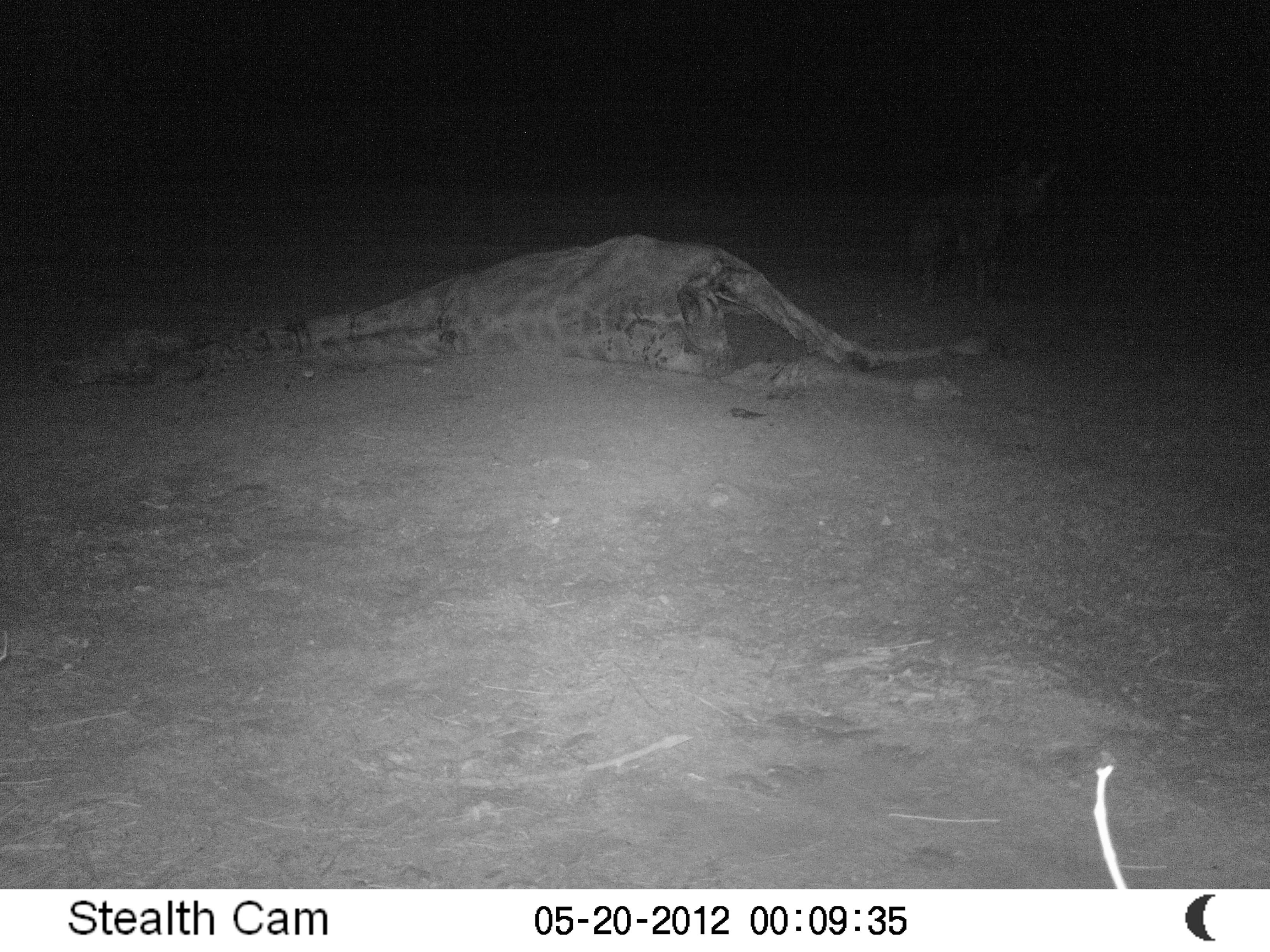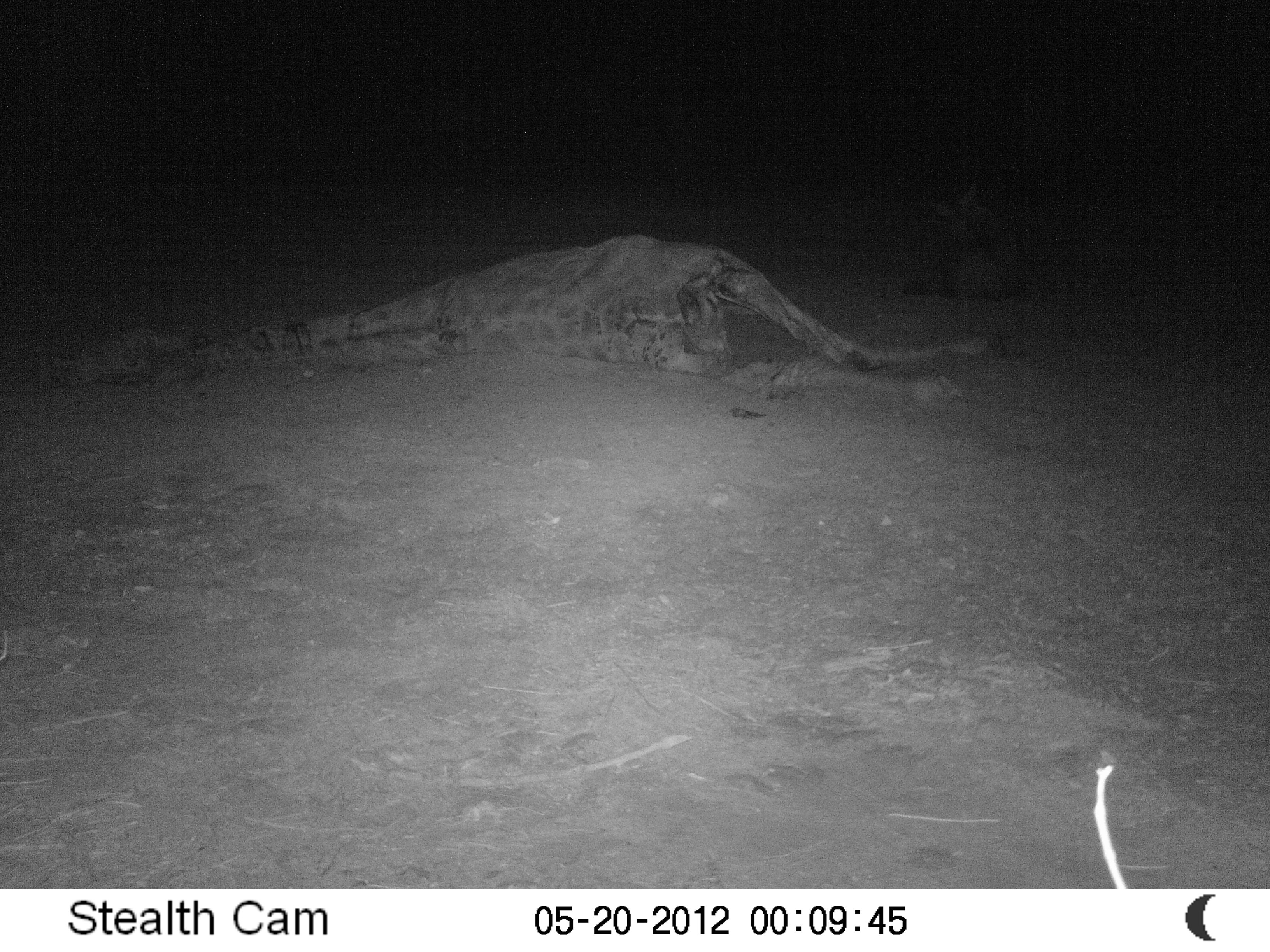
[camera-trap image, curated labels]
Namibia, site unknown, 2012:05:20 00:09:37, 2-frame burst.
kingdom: Animalia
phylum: Chordata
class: Mammalia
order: Carnivora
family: Hyaenidae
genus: Parahyaena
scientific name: Parahyaena brunnea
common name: brown hyena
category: hyaena brunnea